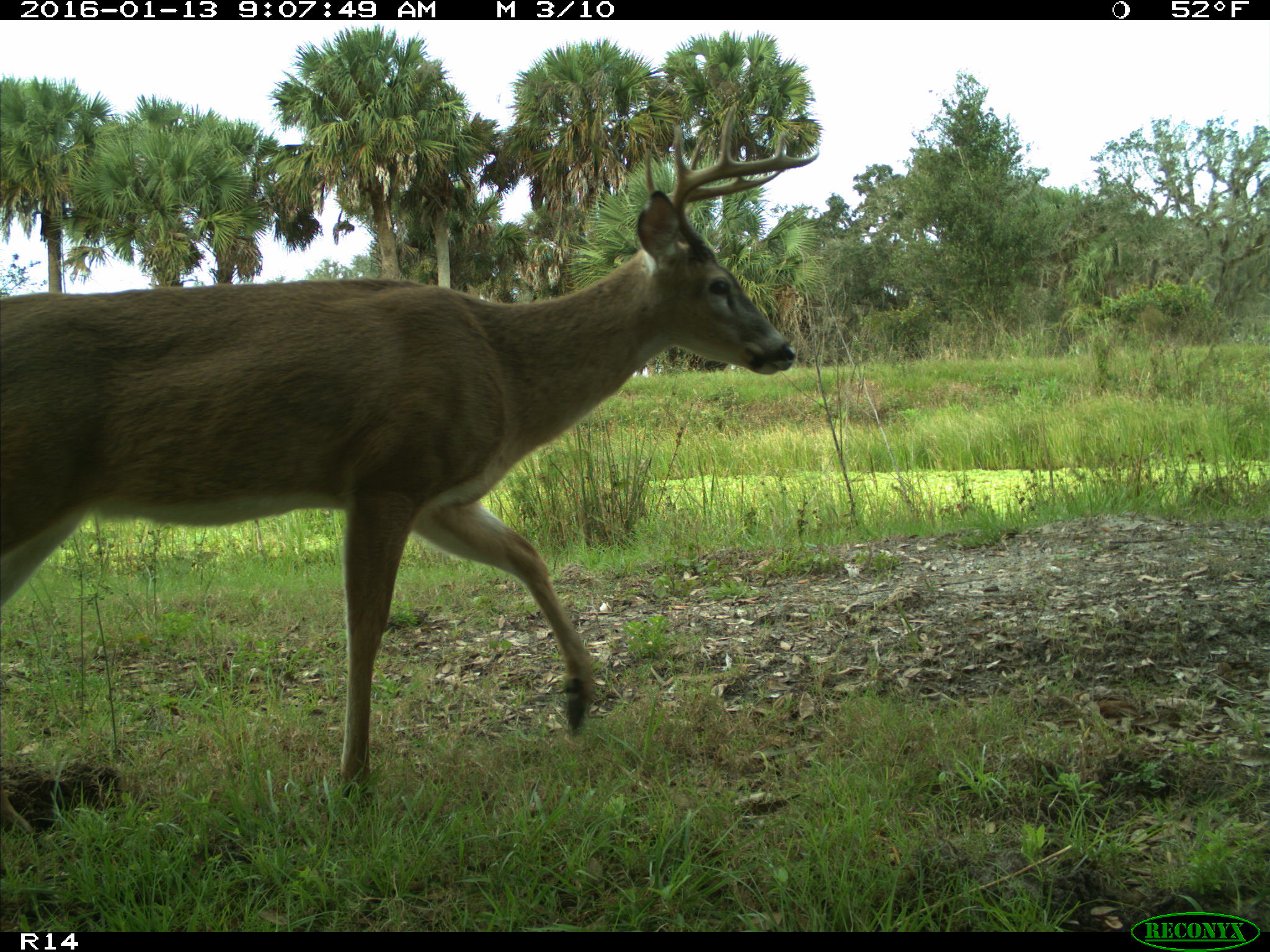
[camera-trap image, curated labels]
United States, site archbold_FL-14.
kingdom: Animalia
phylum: Chordata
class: Mammalia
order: Artiodactyla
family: Cervidae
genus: Odocoileus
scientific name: Odocoileus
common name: deer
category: unidentified deer